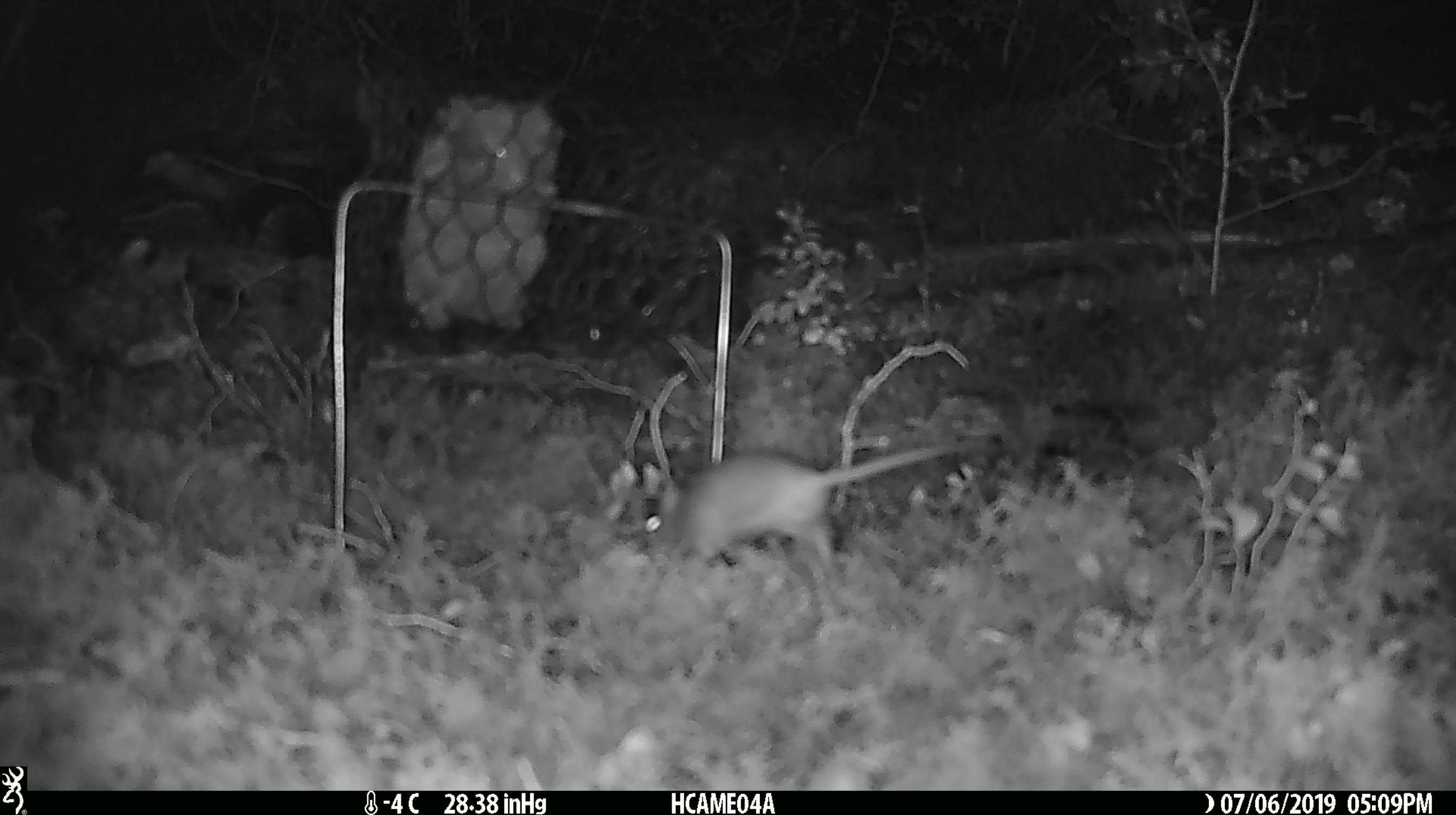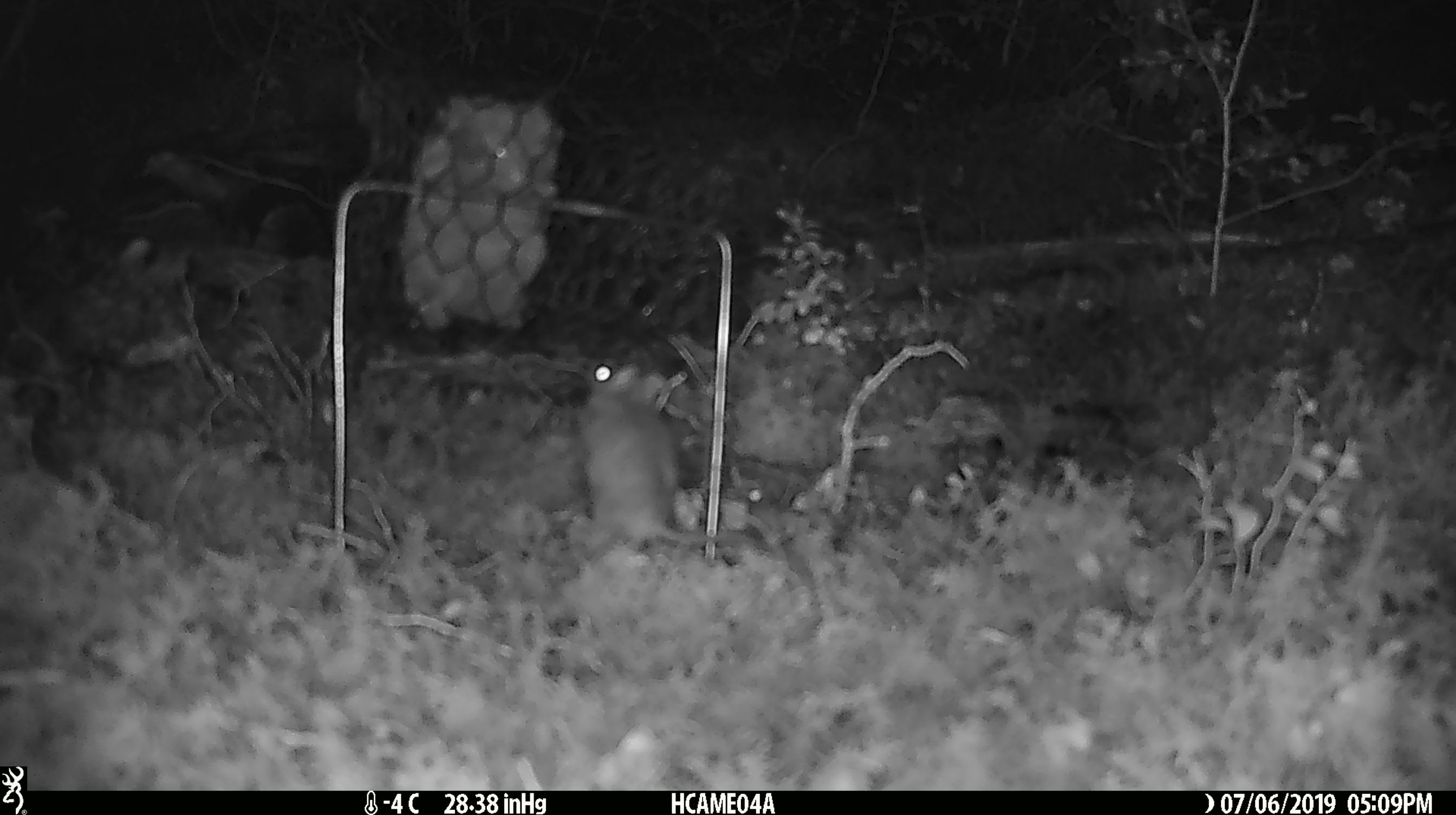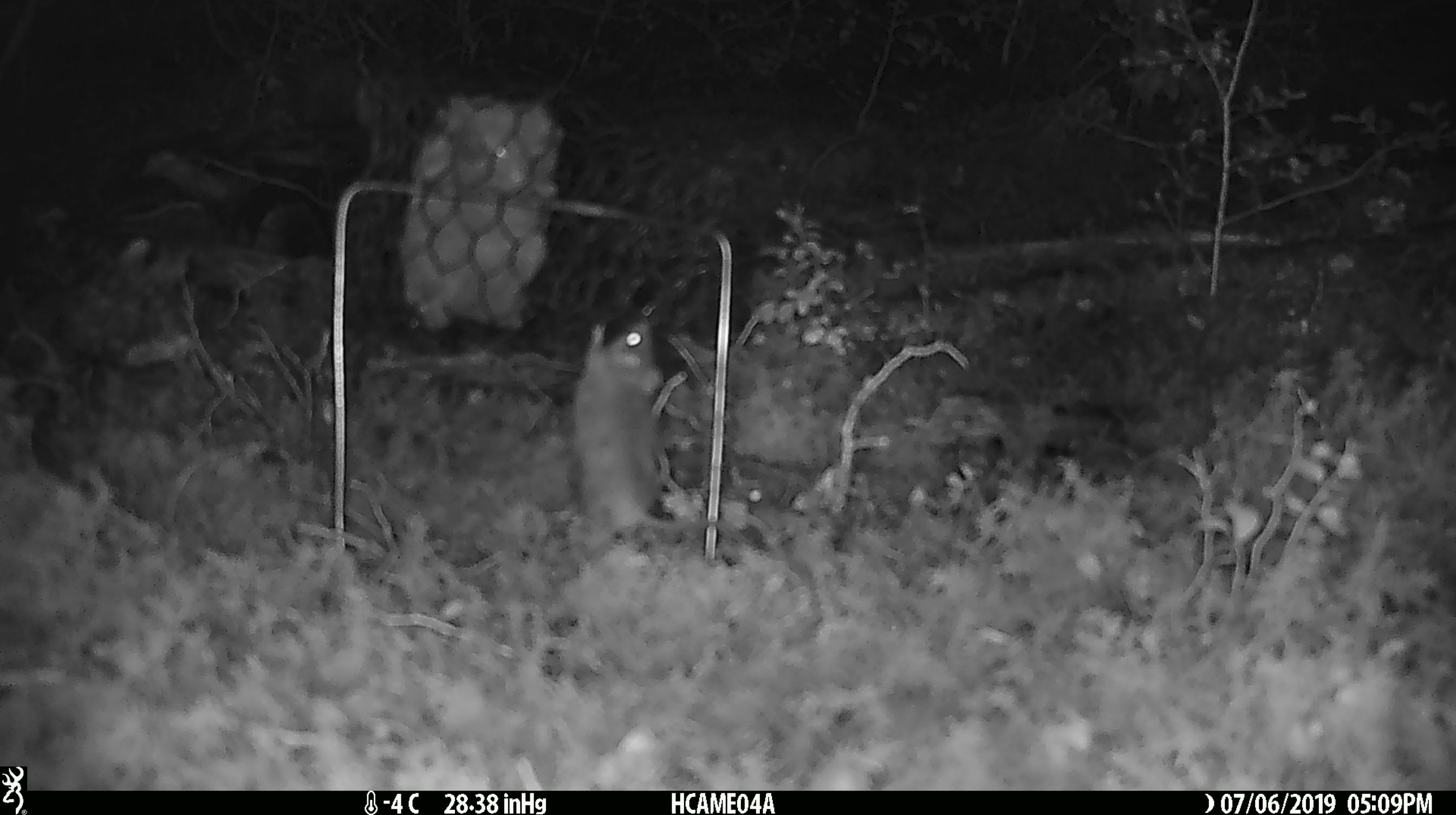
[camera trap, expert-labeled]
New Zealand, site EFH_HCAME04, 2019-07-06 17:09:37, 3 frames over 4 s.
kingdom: Animalia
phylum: Chordata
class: Mammalia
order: Rodentia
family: Muridae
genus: Mus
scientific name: Mus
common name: mouse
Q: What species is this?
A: Mouse (Mus).